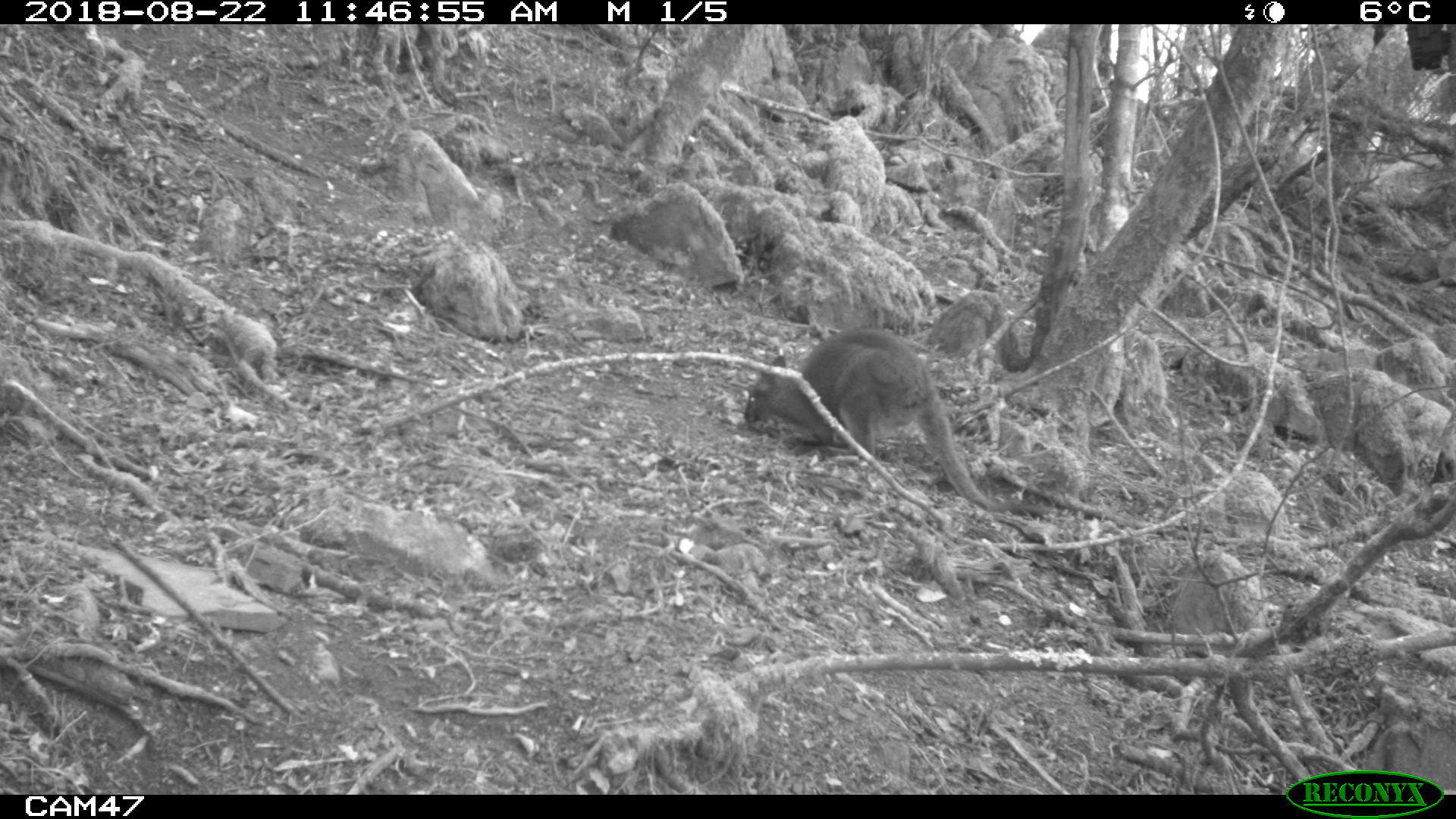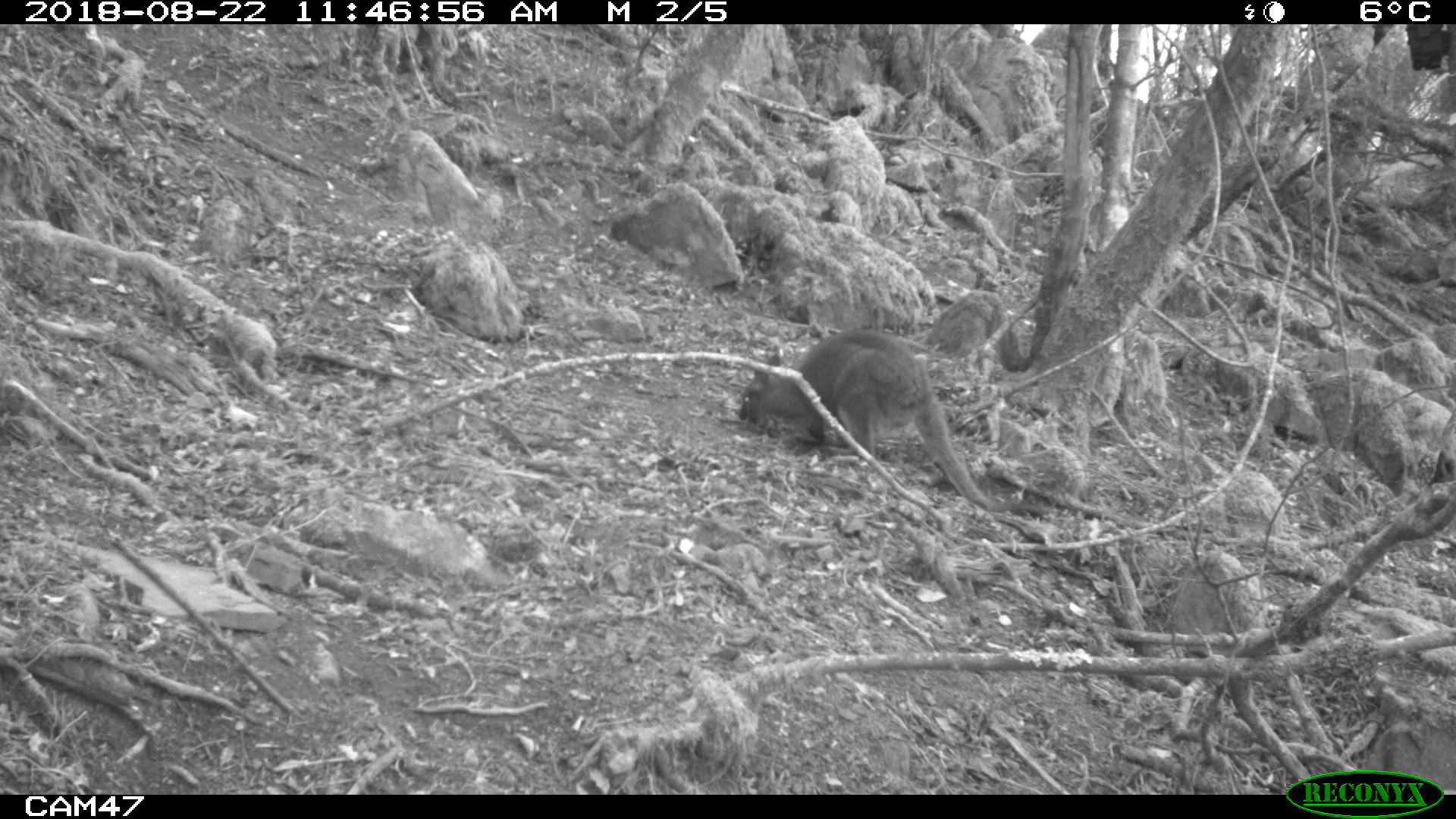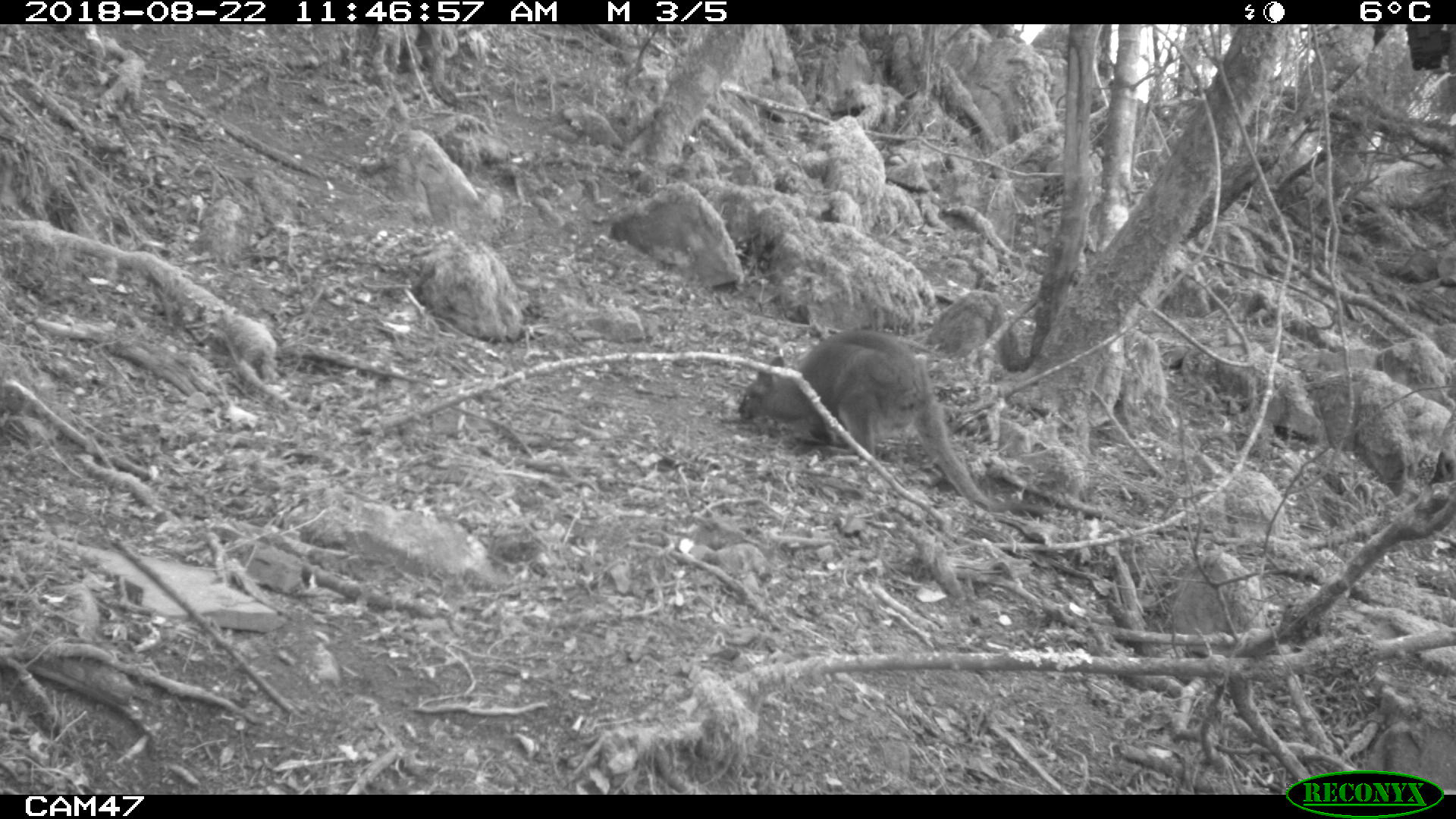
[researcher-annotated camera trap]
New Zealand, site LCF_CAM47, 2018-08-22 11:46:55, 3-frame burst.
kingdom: Animalia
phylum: Chordata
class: Mammalia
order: Diprotodontia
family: Macropodidae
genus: Notamacropus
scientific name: Notamacropus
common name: wallaby